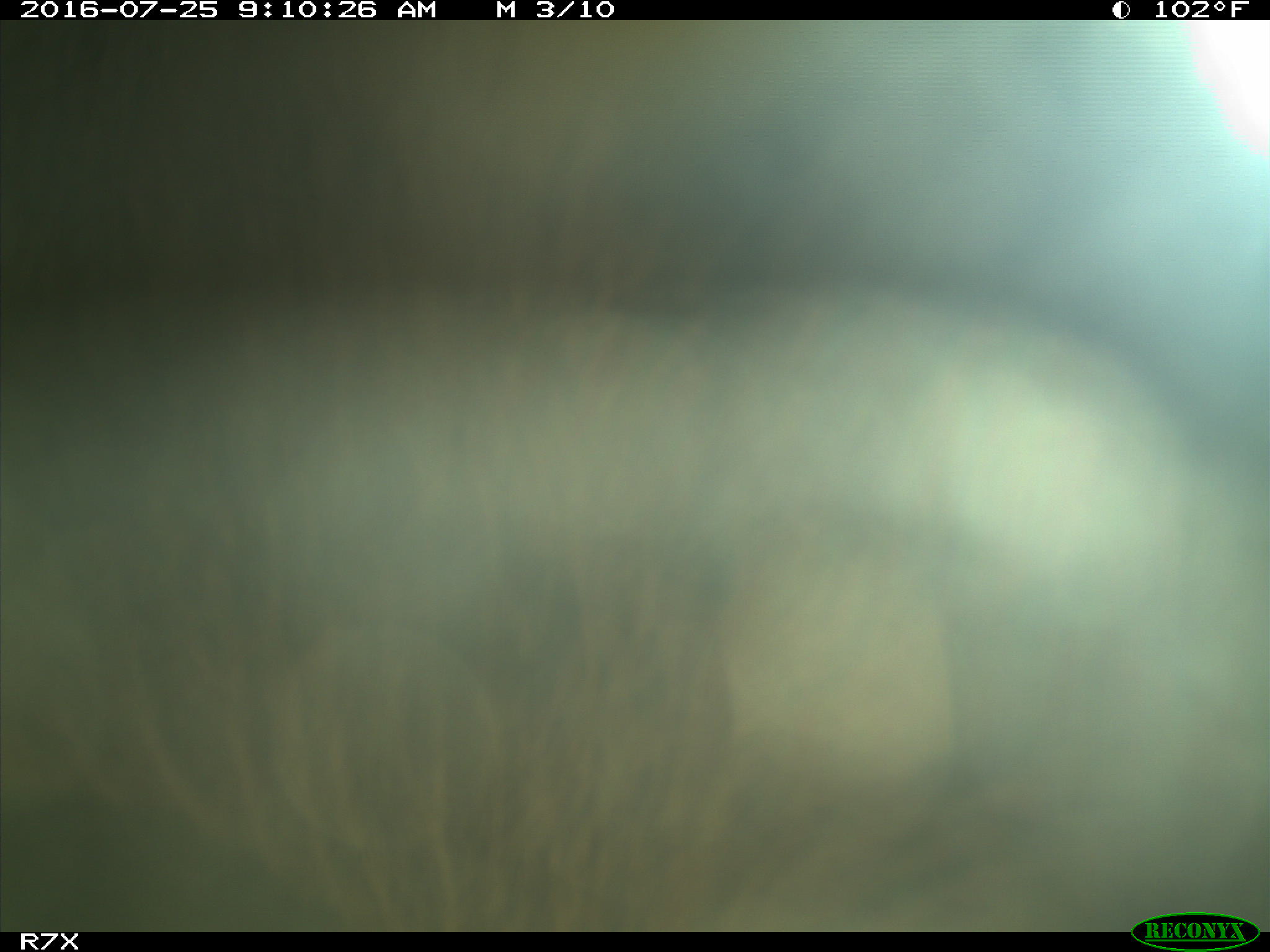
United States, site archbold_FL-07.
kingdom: Animalia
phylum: Chordata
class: Mammalia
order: Artiodactyla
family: Bovidae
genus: Bos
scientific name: Bos taurus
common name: domestic cow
Bos taurus (domestic cow).